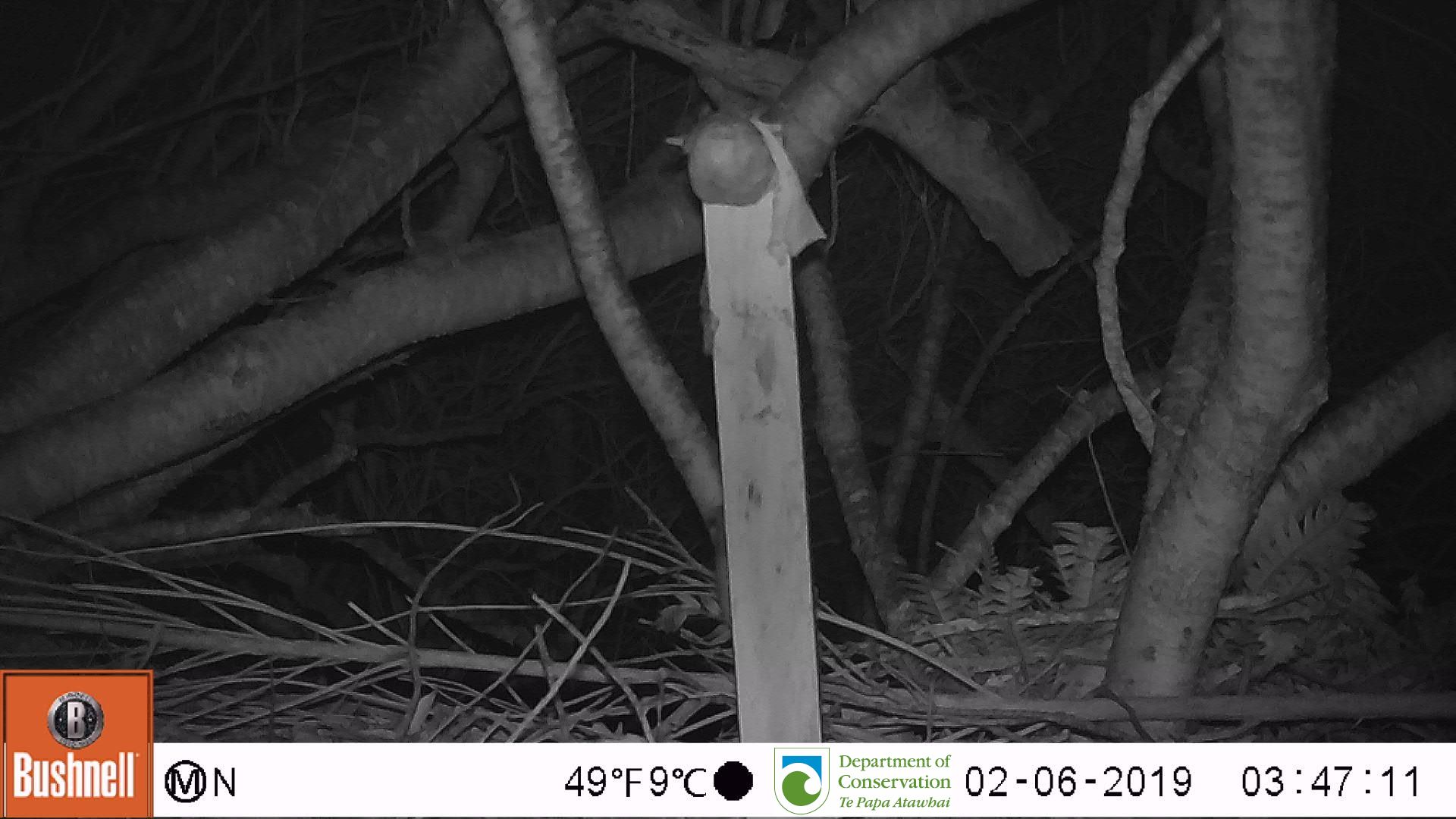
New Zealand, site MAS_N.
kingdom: Animalia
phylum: Chordata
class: Mammalia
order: Rodentia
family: Muridae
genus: Mus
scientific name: Mus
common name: mouse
Mouse (Mus).